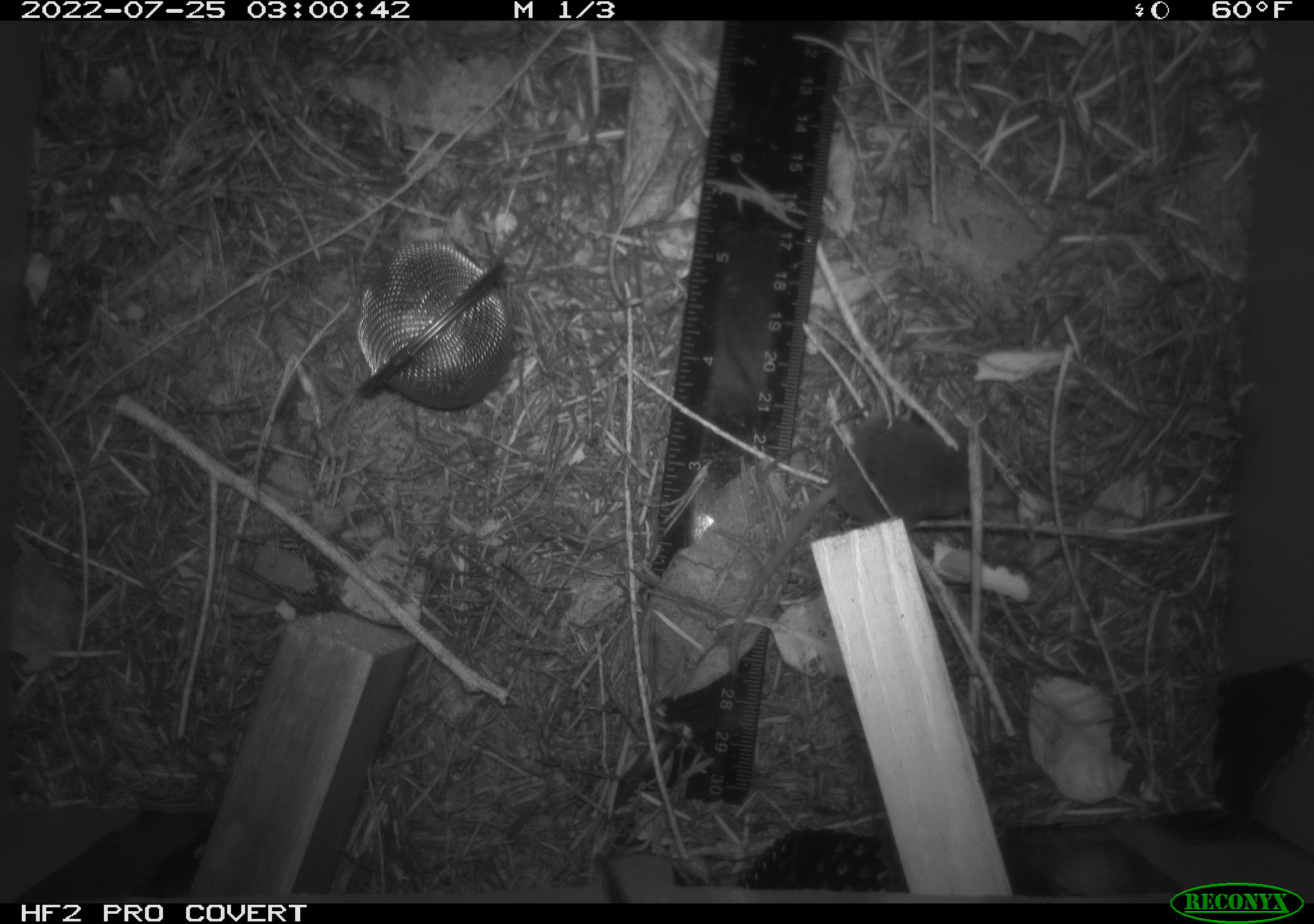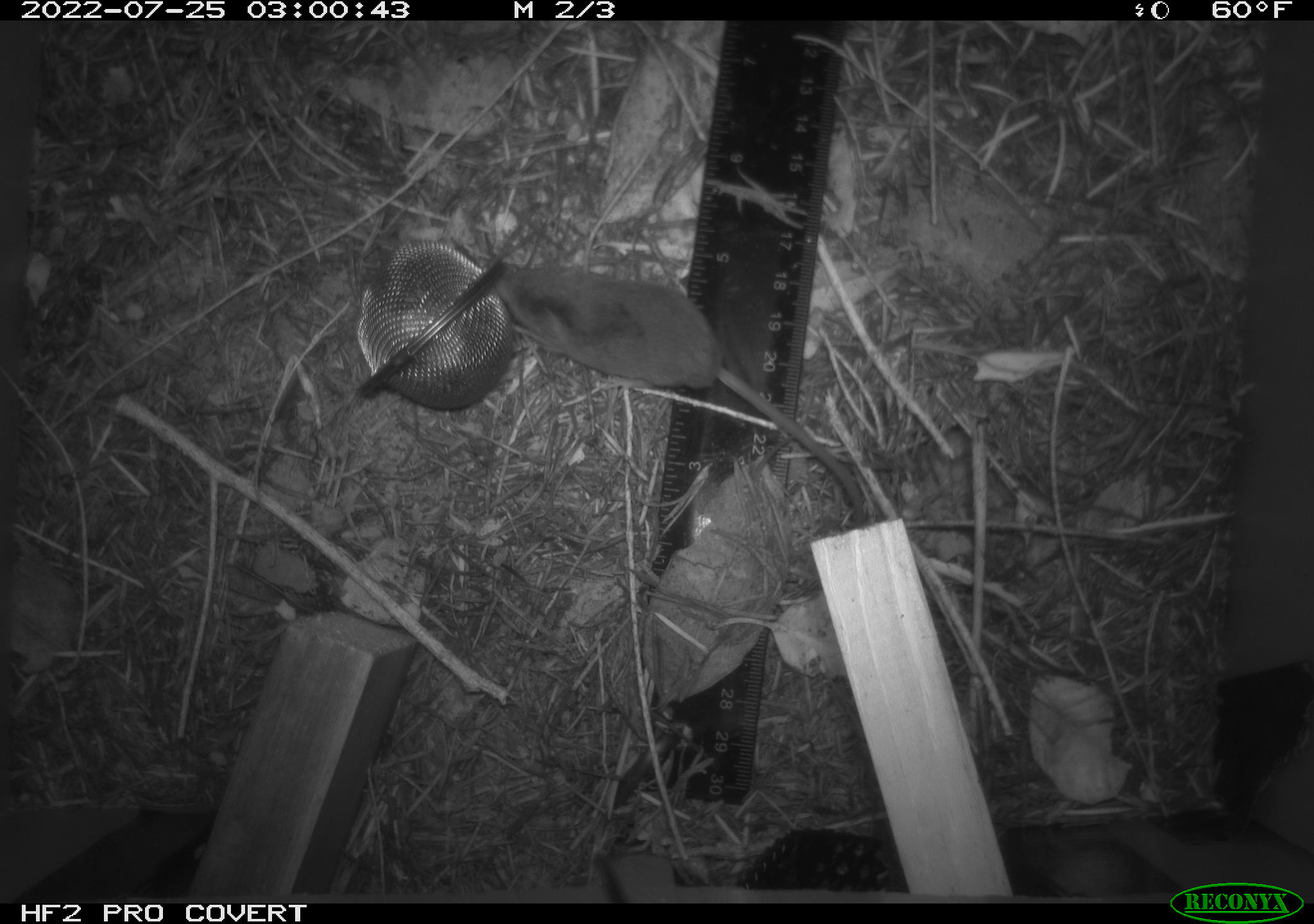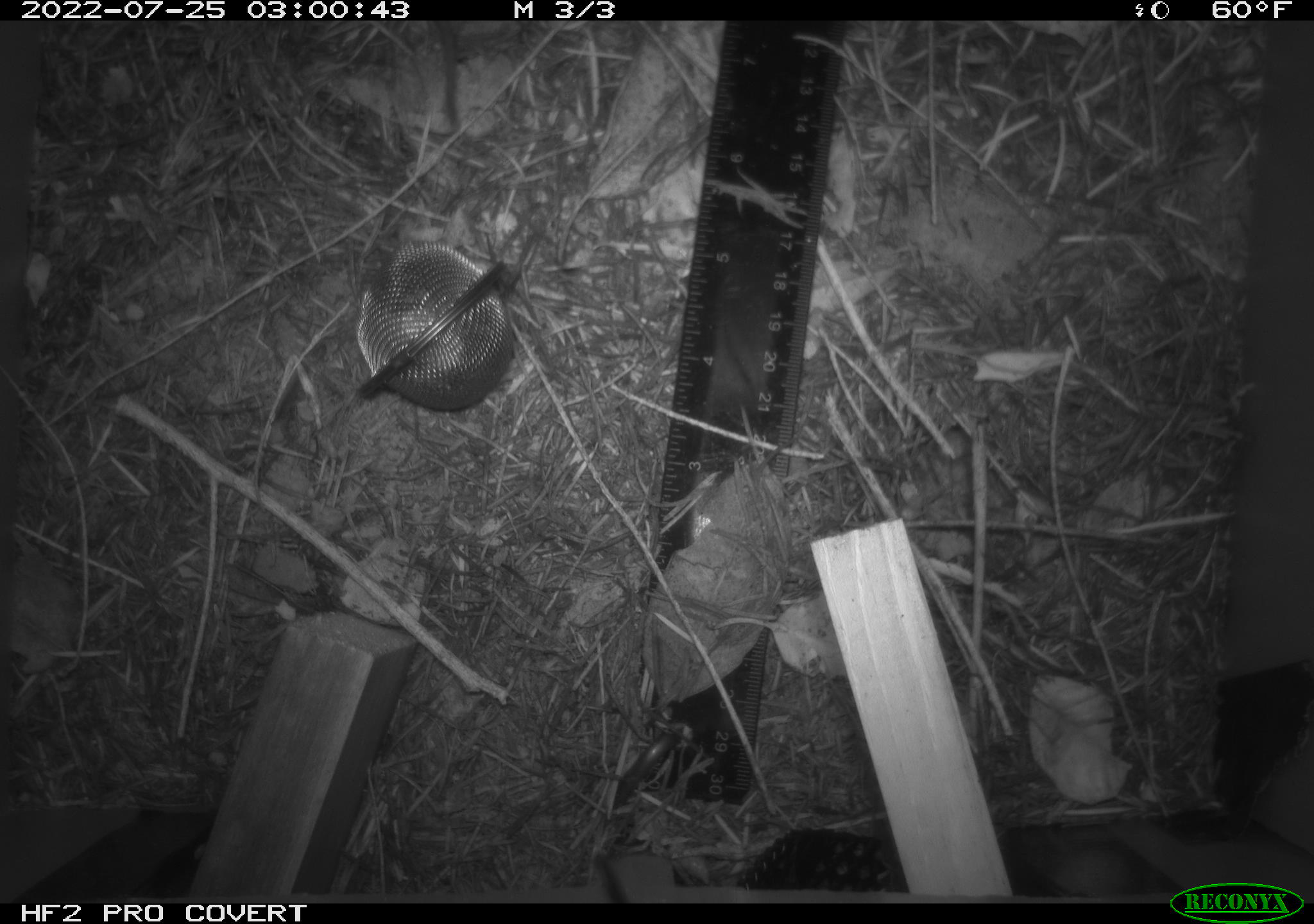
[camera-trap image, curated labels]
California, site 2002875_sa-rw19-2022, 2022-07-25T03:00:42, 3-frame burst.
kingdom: Animalia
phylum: Chordata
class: Mammalia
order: Eulipotyphla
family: Soricidae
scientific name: Soricidae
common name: shrews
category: soricidae family